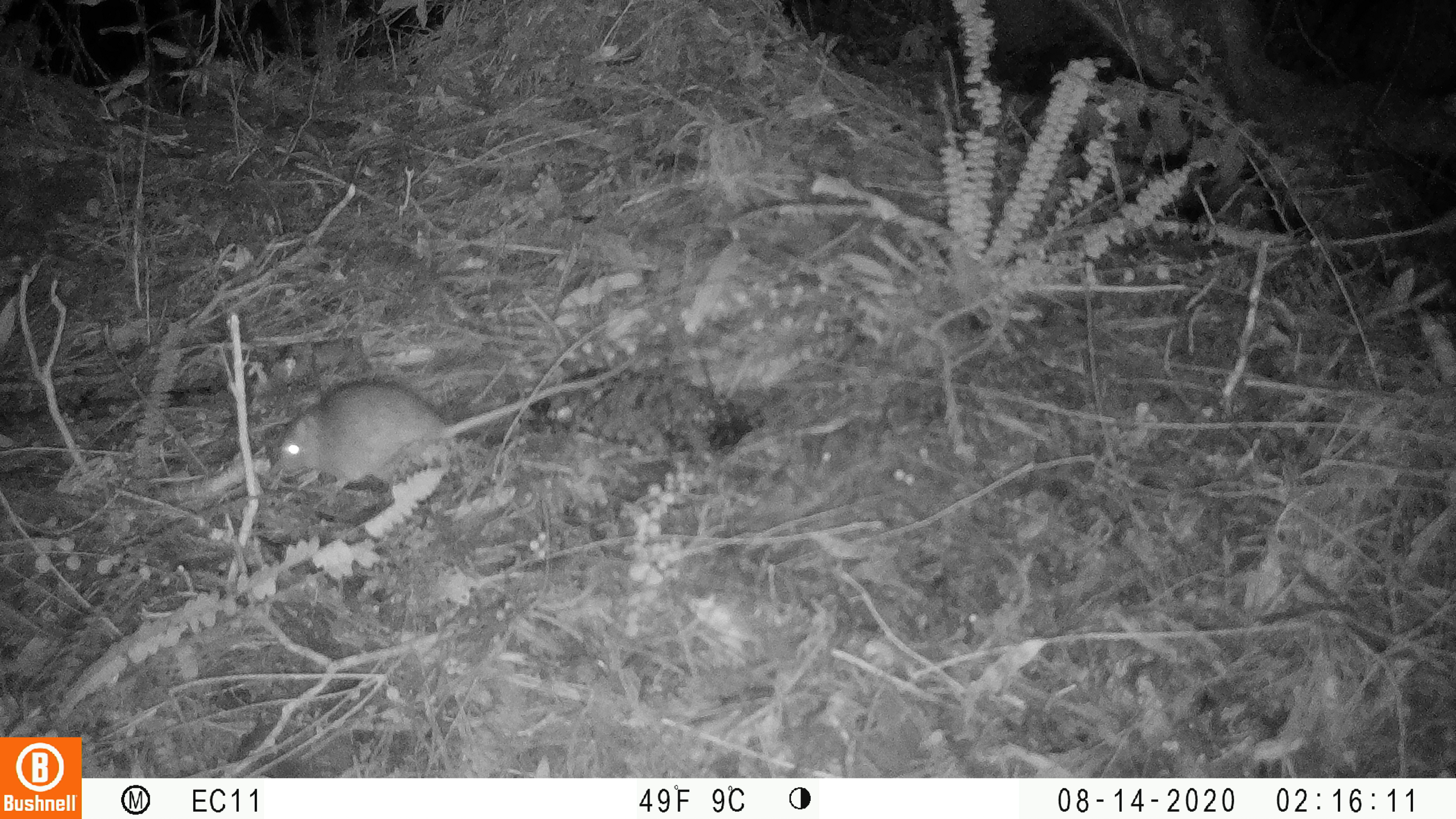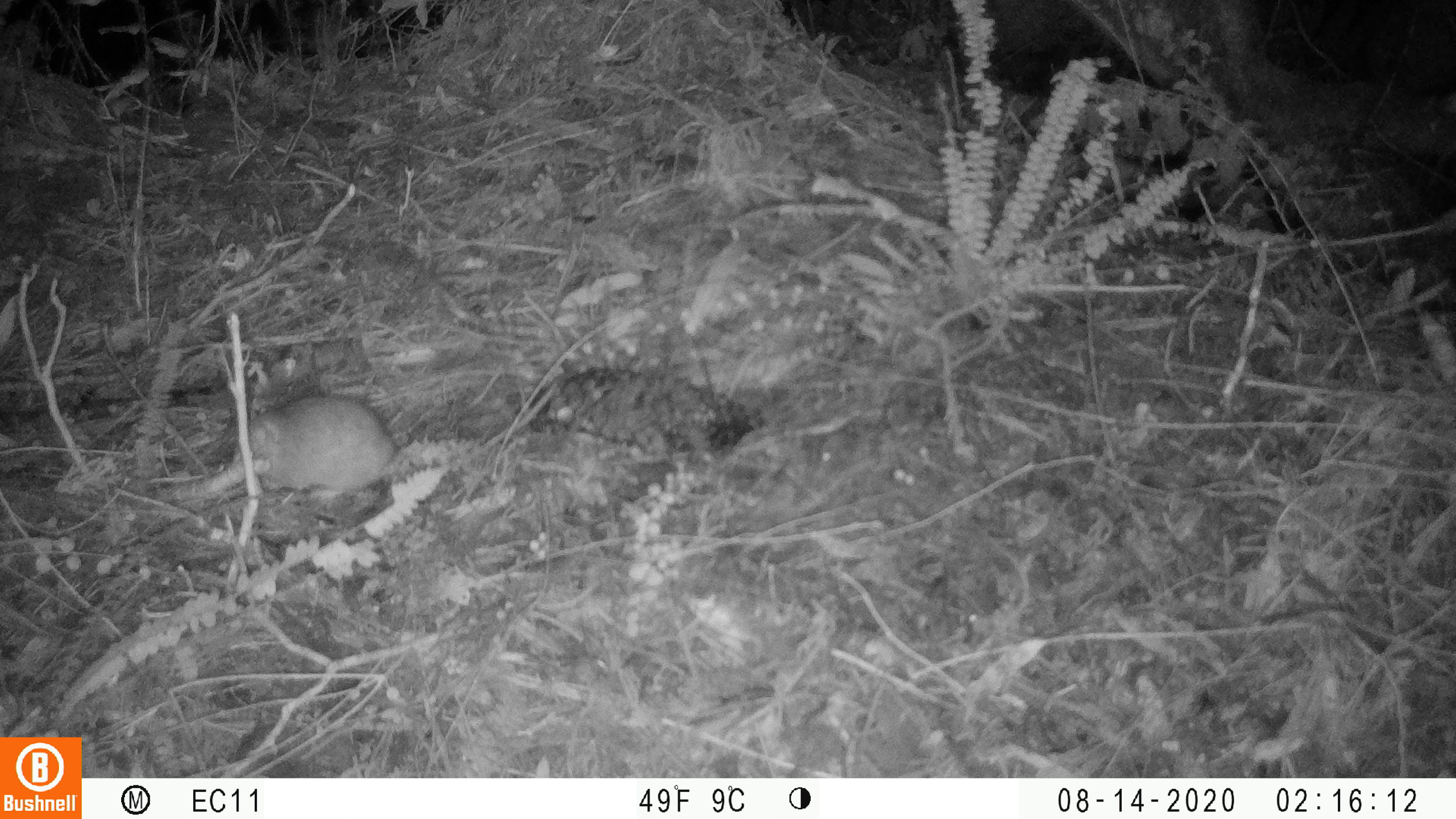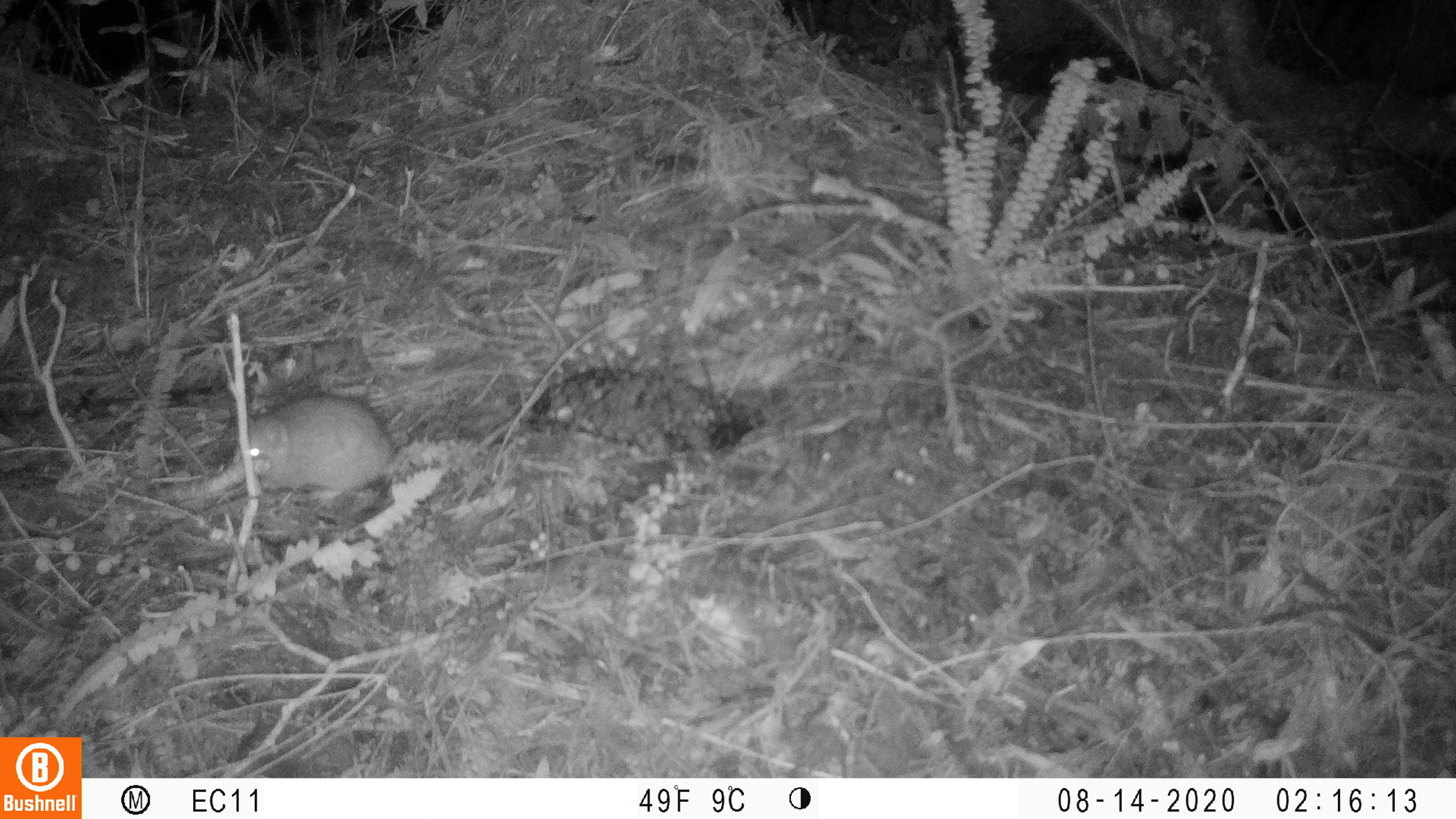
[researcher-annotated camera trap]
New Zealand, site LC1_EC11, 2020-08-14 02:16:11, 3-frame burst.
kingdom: Animalia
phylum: Chordata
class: Mammalia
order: Rodentia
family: Muridae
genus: Rattus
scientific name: Rattus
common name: rat